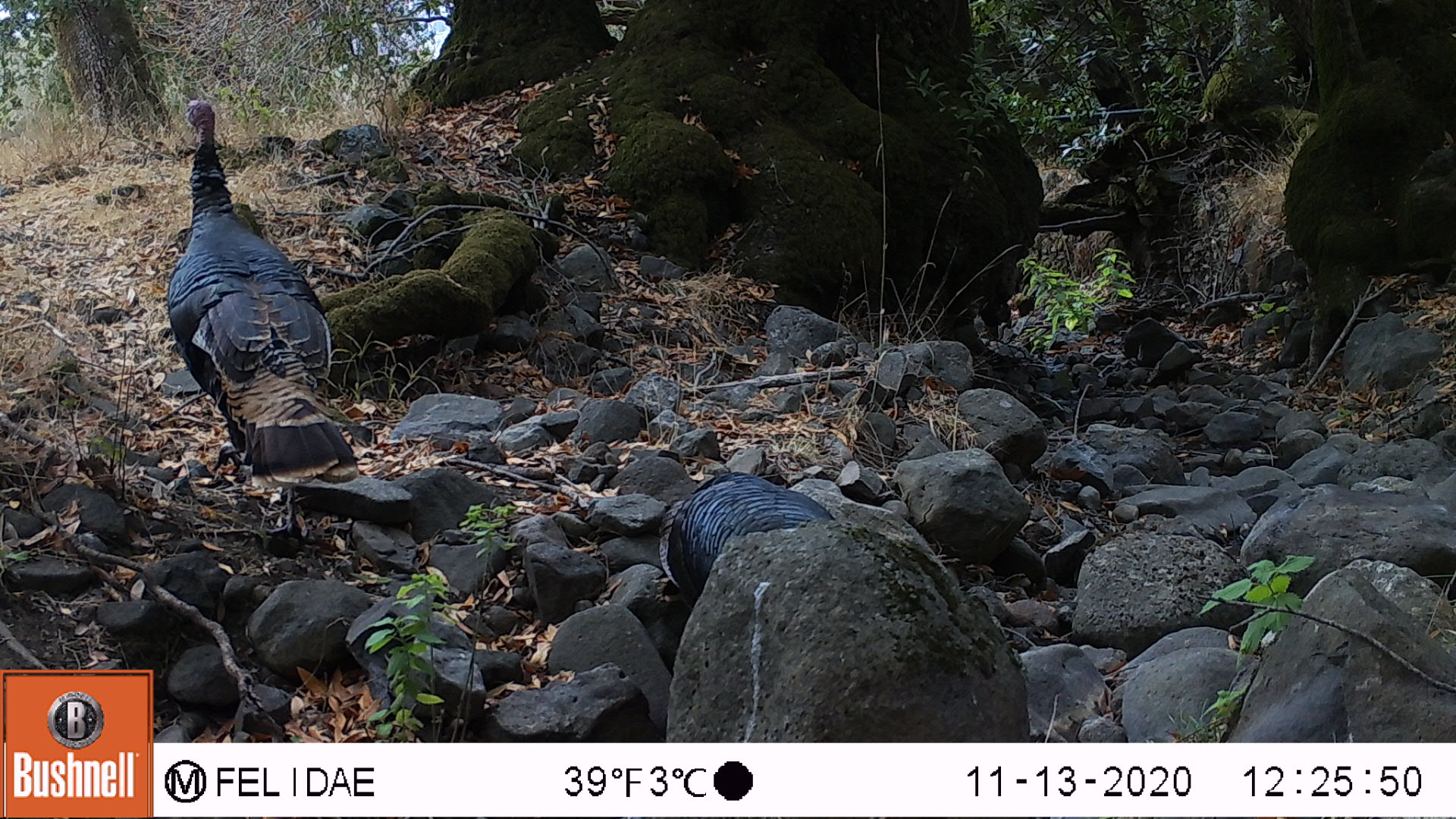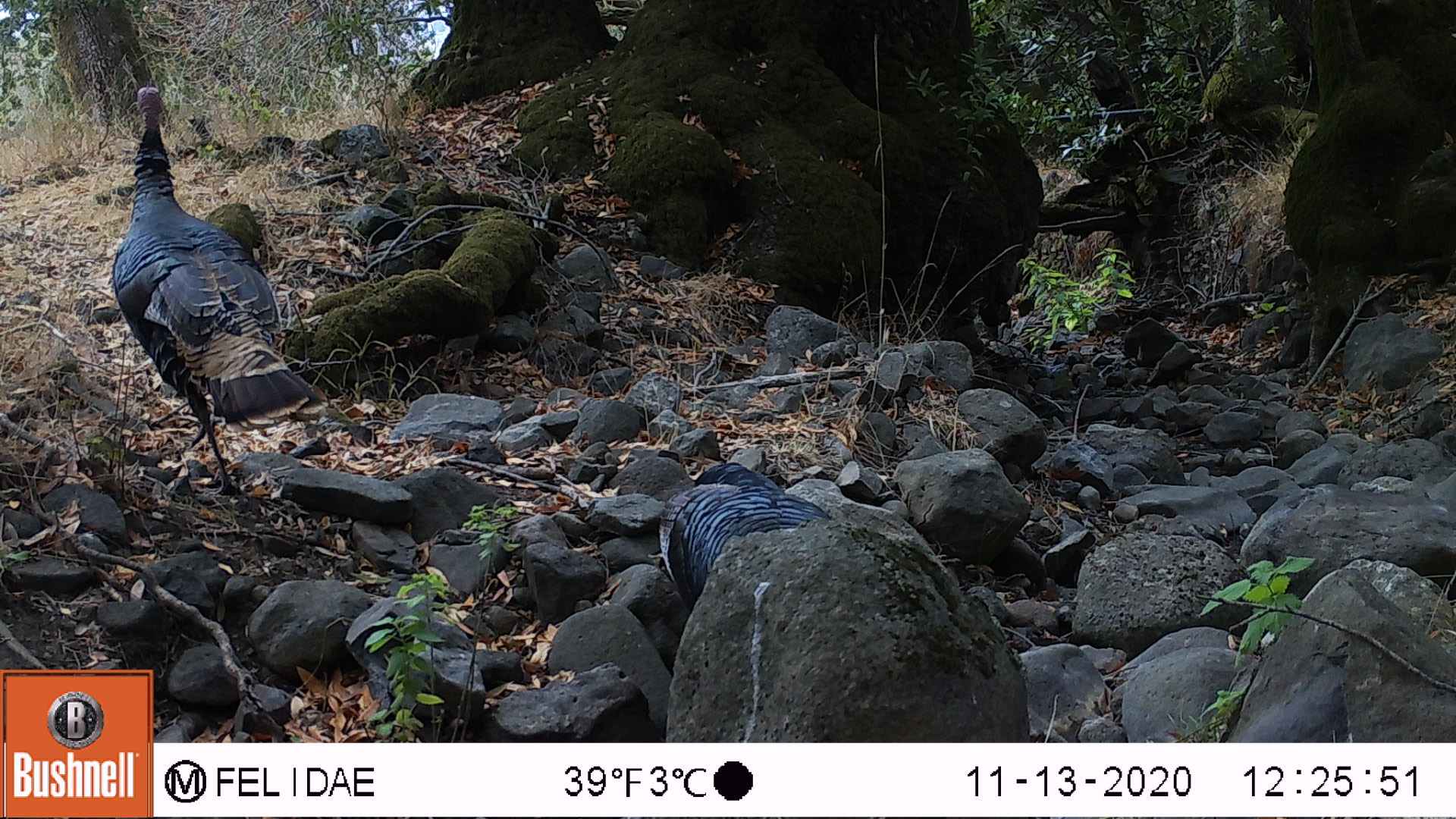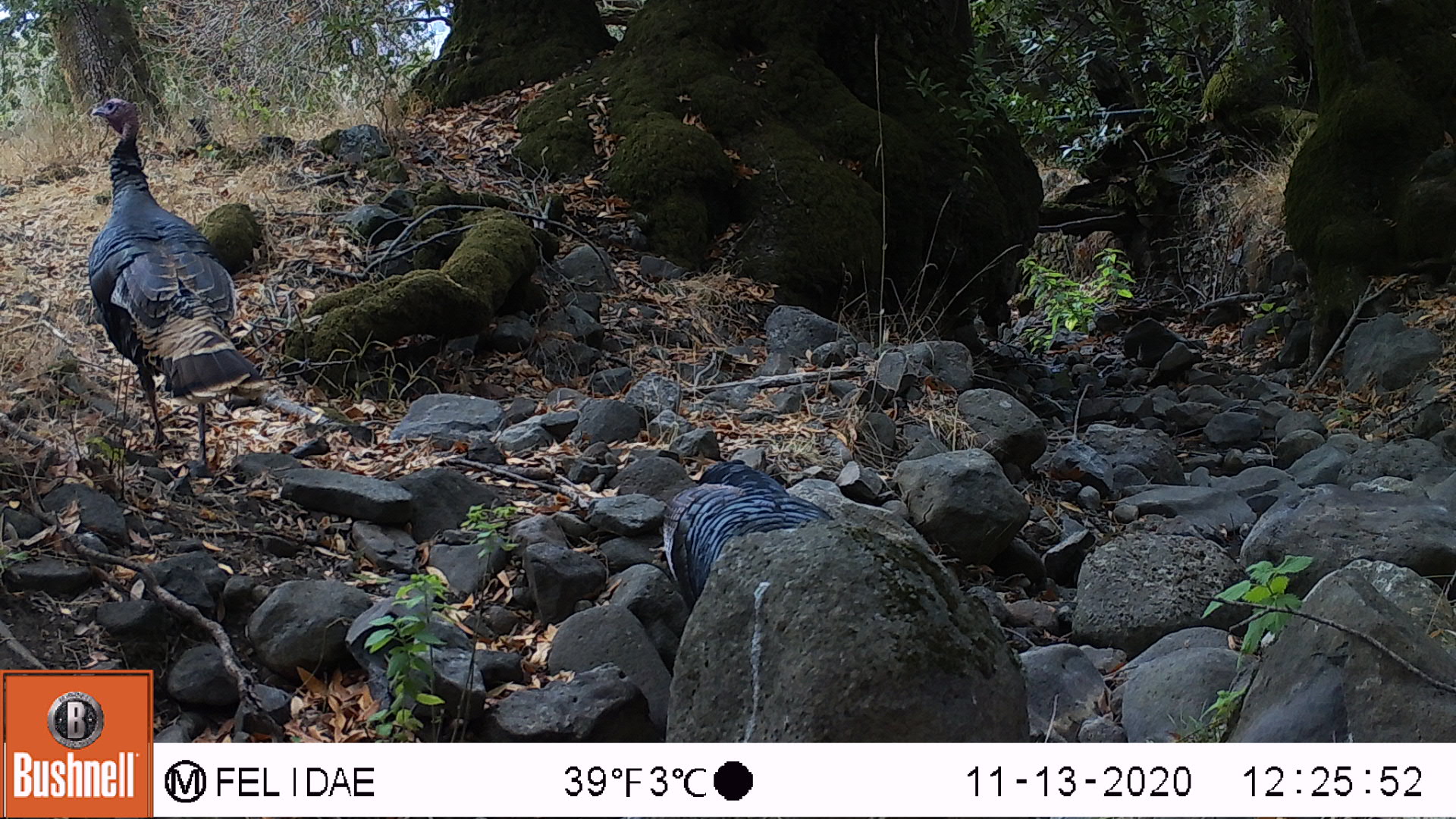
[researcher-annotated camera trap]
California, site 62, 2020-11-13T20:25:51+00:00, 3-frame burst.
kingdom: Animalia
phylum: Chordata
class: Aves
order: Galliformes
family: Phasianidae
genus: Meleagris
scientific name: Meleagris gallopavo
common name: turkey